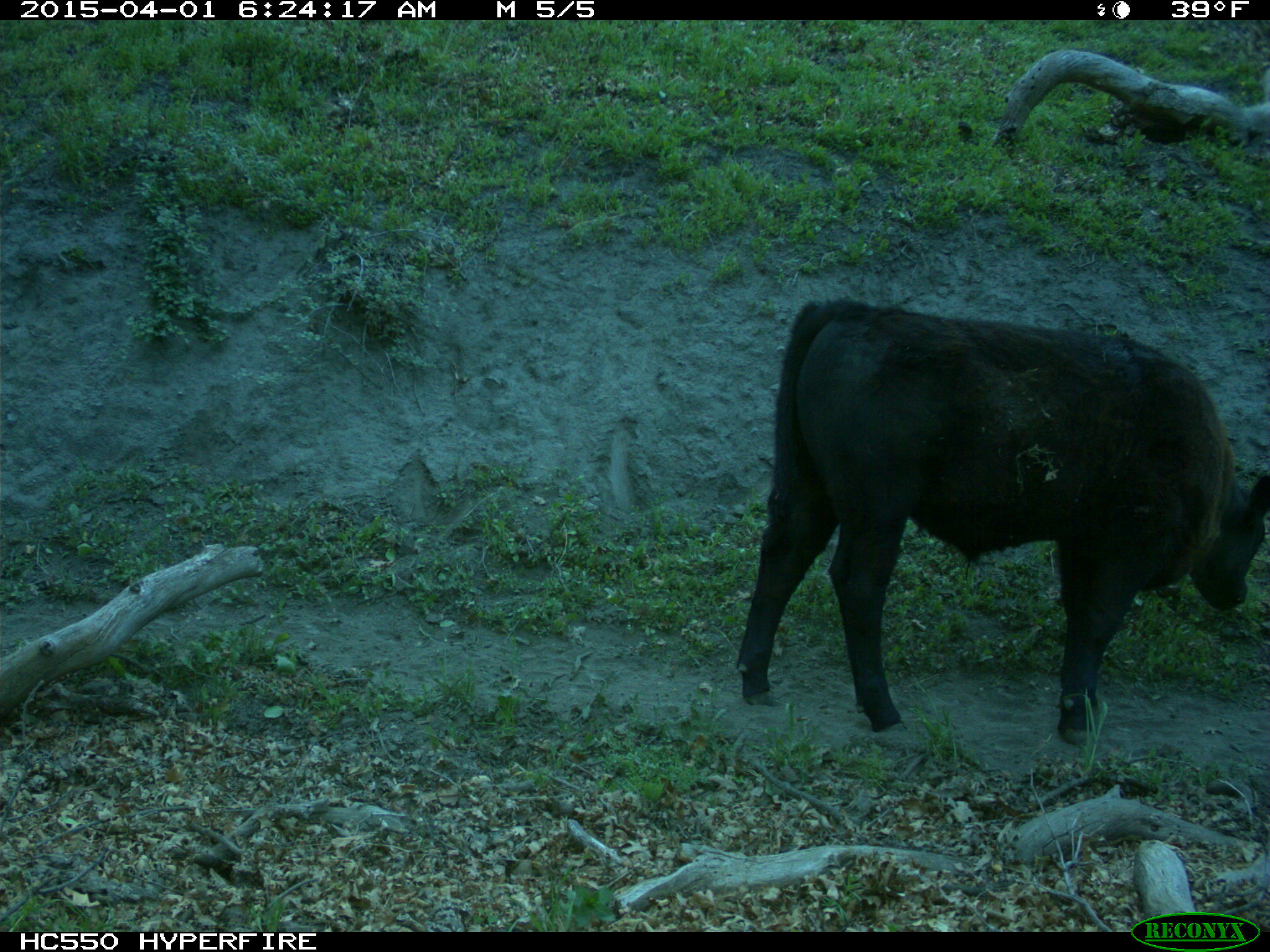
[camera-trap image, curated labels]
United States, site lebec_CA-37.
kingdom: Animalia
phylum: Chordata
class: Mammalia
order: Artiodactyla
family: Bovidae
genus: Bos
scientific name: Bos taurus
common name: domestic cow